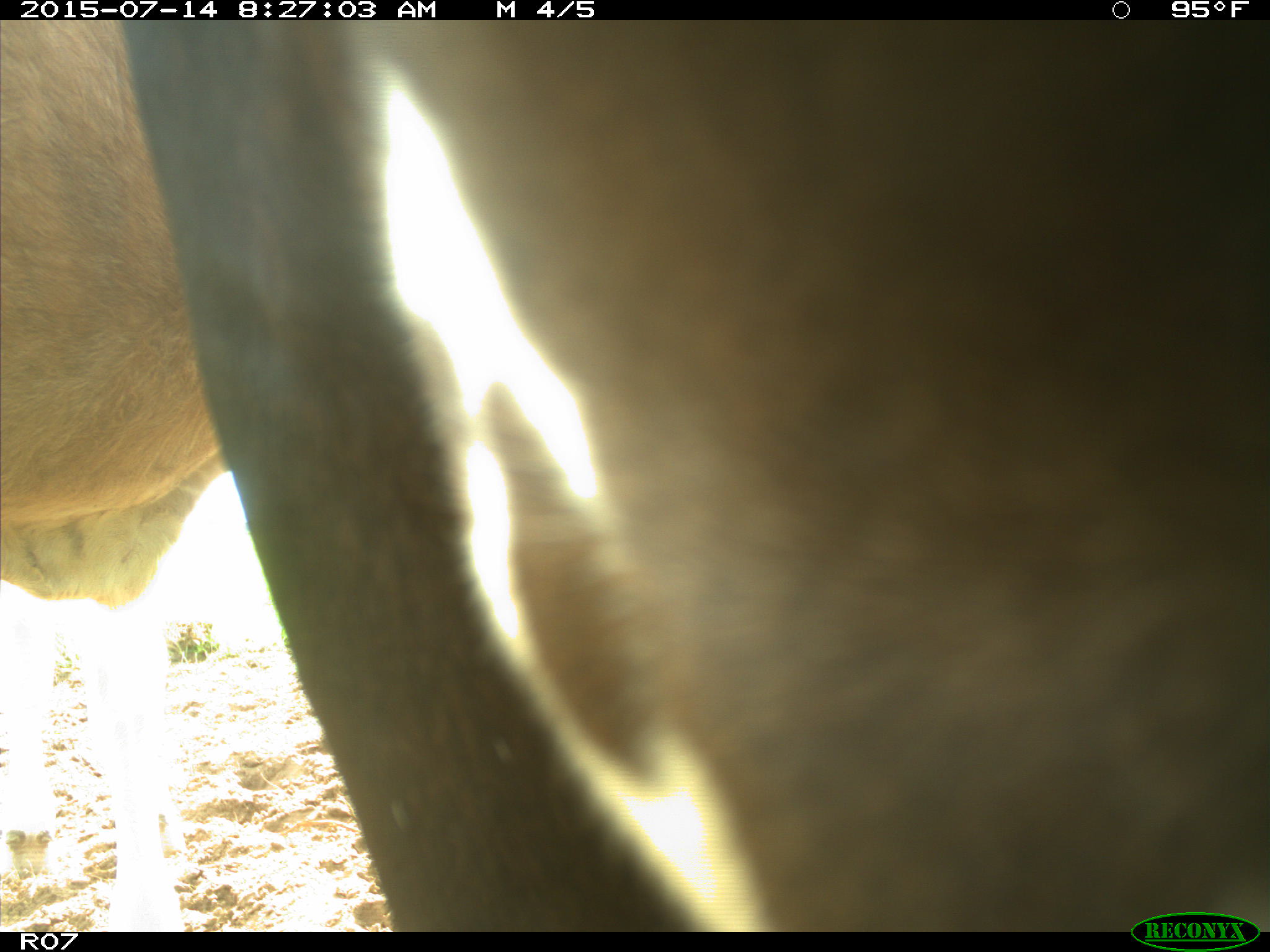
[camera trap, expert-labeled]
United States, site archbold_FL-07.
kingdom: Animalia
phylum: Chordata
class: Mammalia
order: Artiodactyla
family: Bovidae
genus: Bos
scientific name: Bos taurus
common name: domestic cow